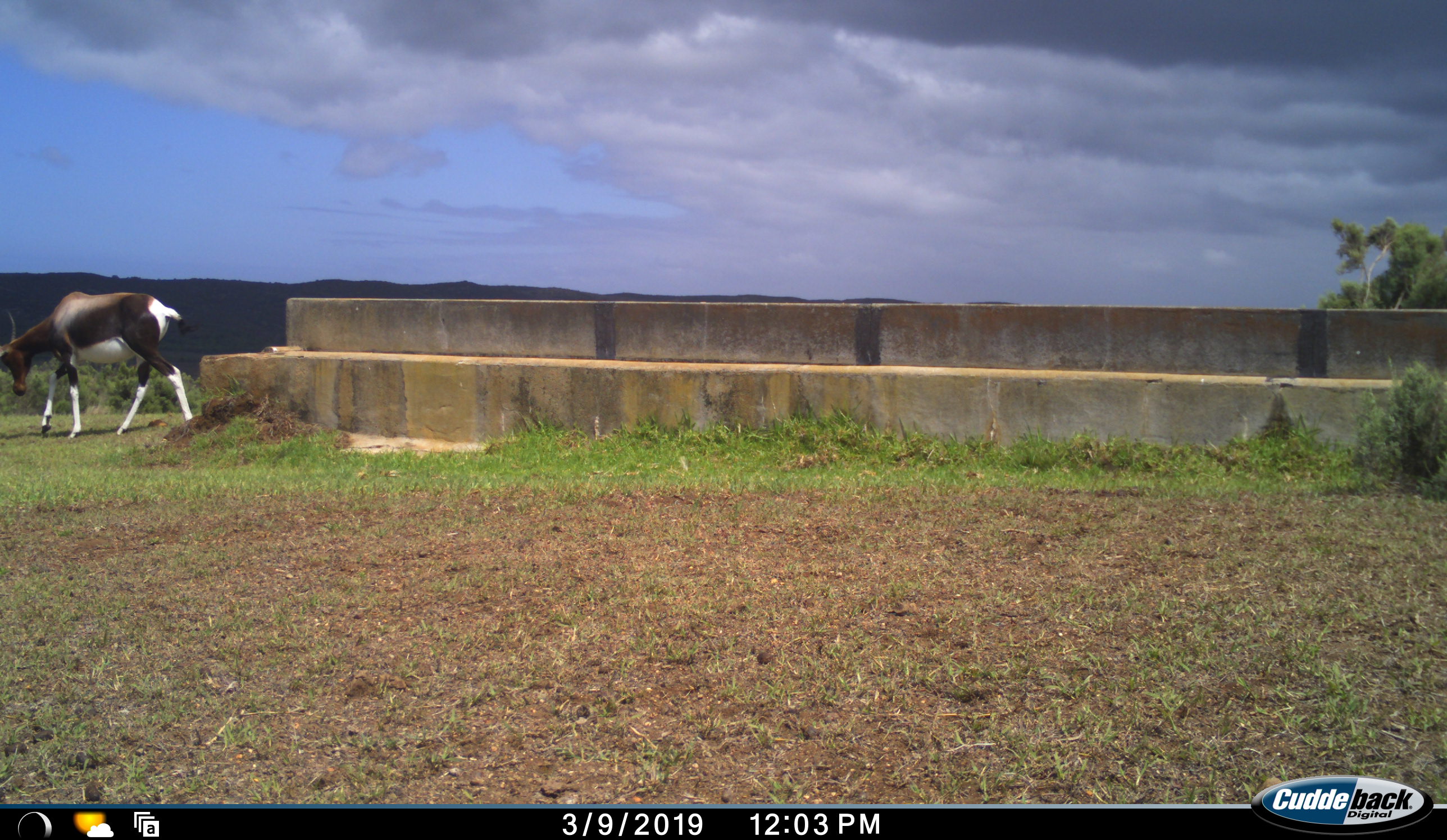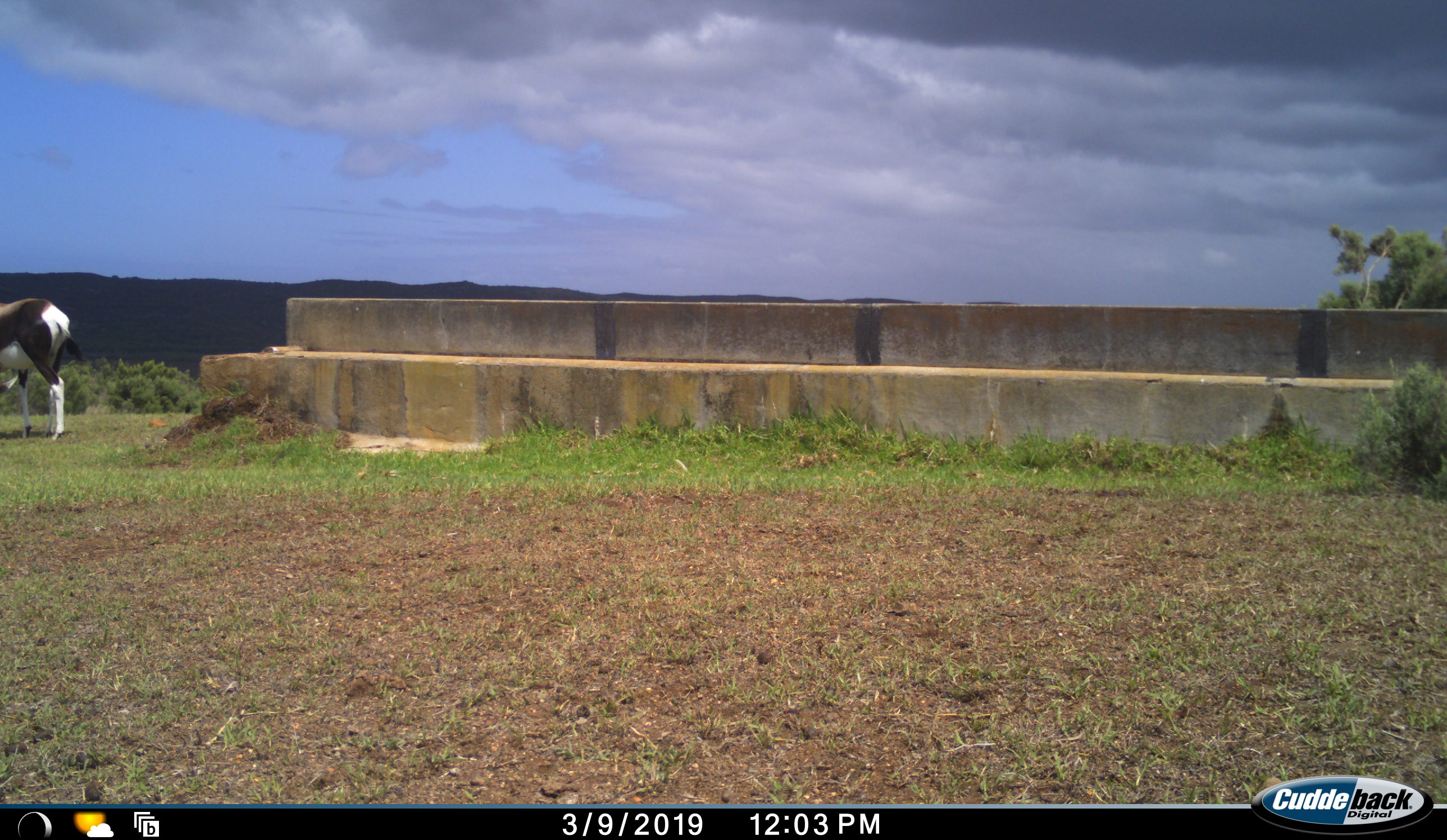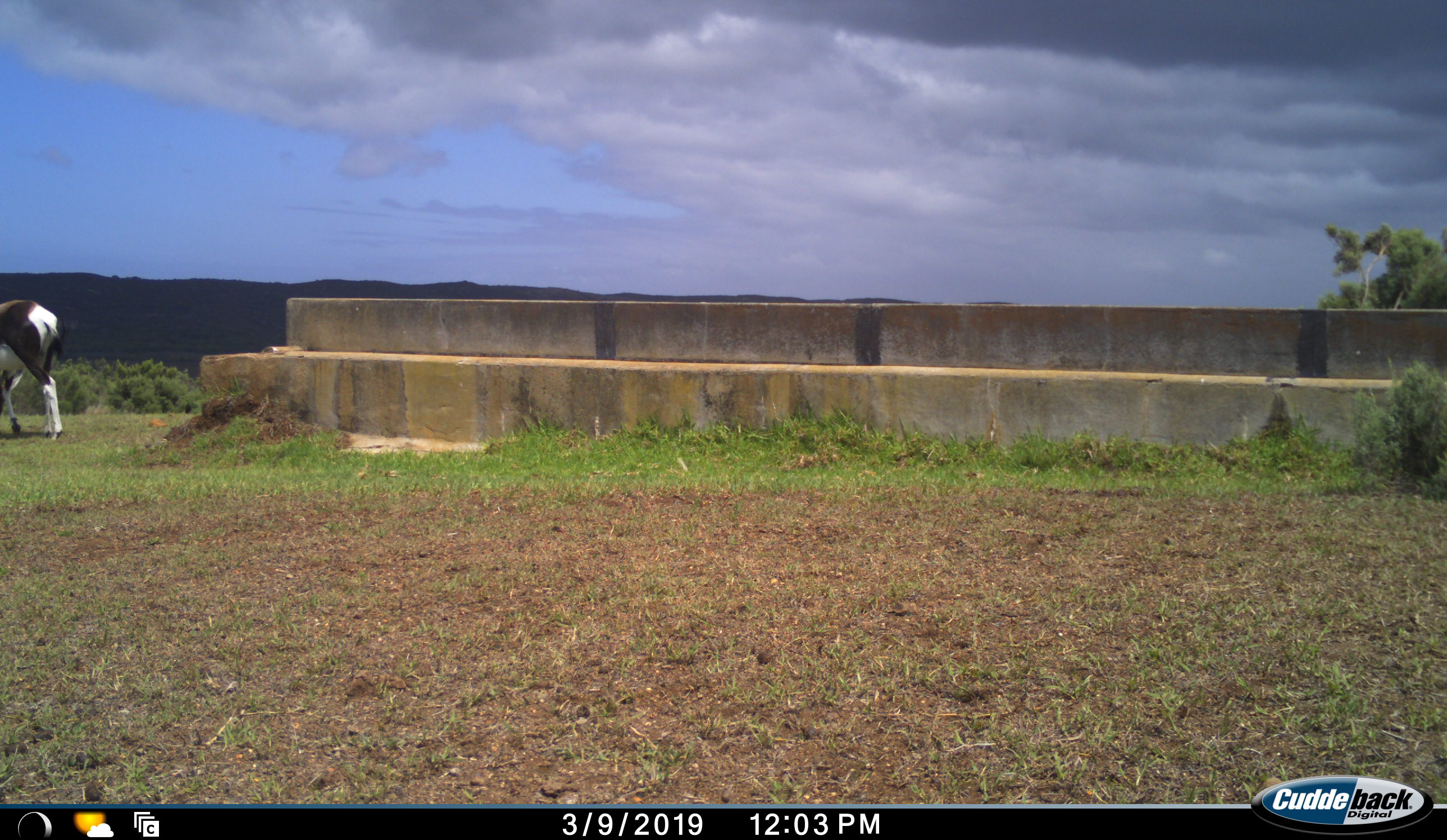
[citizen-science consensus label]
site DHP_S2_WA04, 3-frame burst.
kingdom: Animalia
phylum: Chordata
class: Mammalia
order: Artiodactyla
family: Bovidae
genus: Damaliscus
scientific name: Damaliscus pygargus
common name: bontebok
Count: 1.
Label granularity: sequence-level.